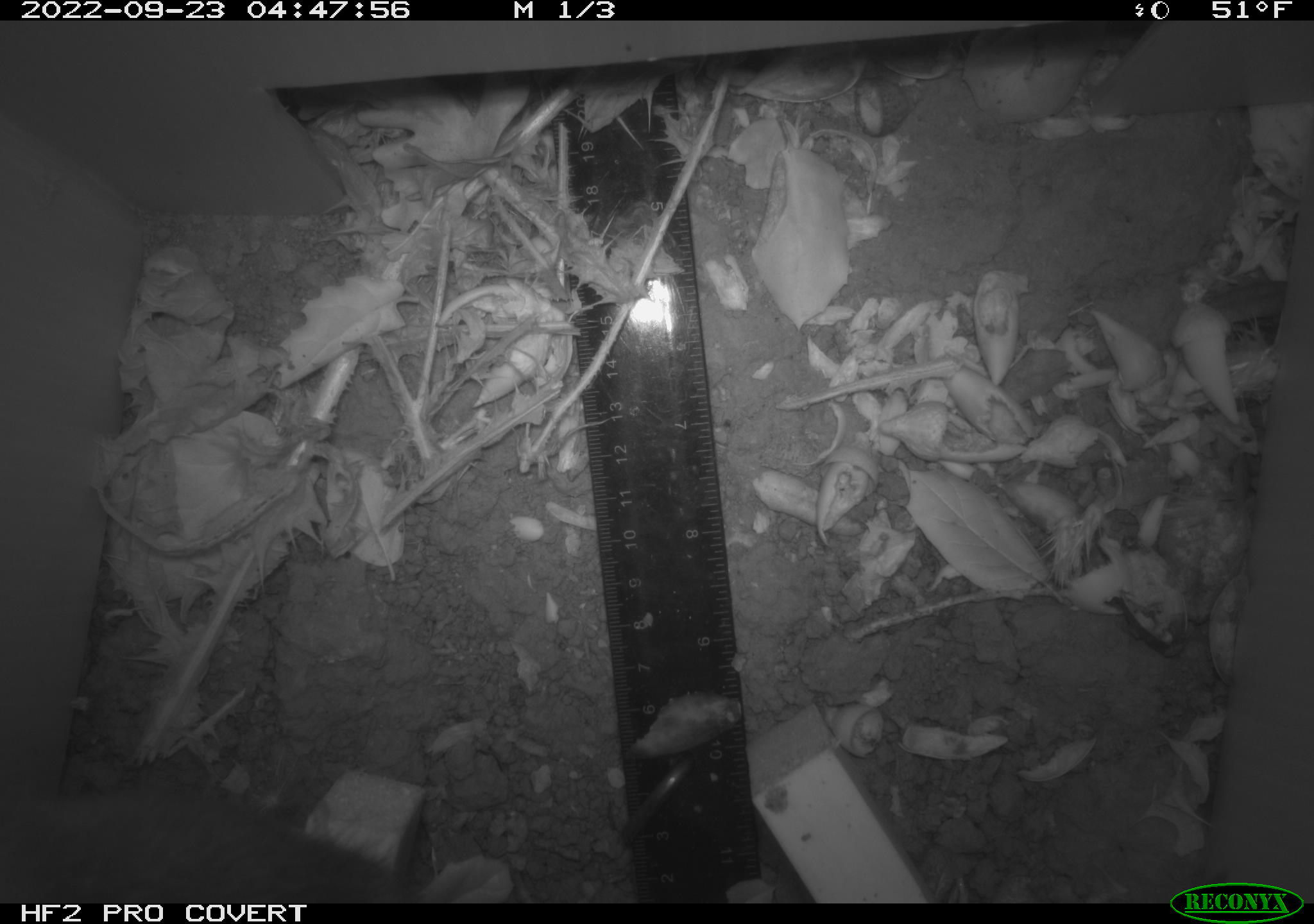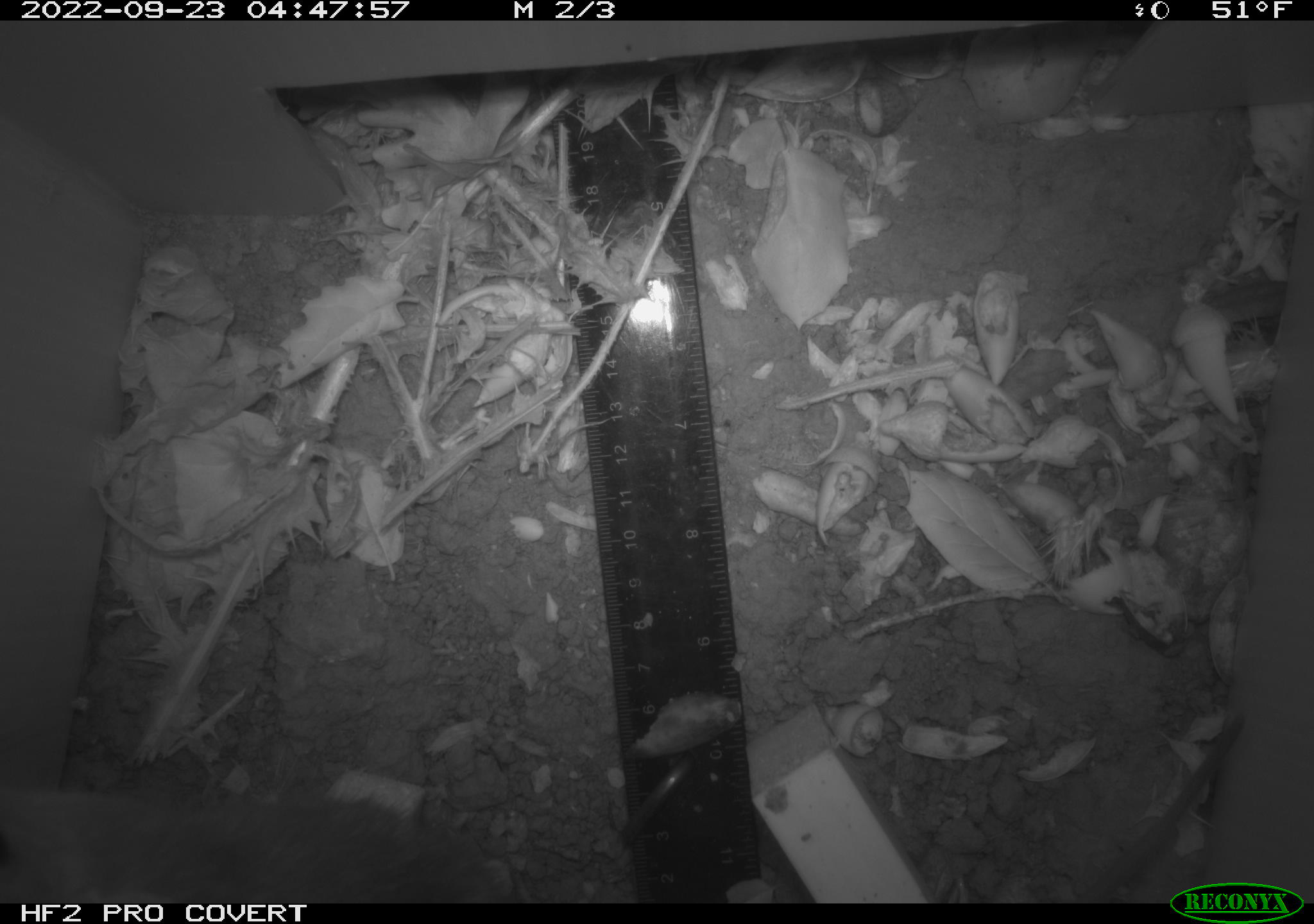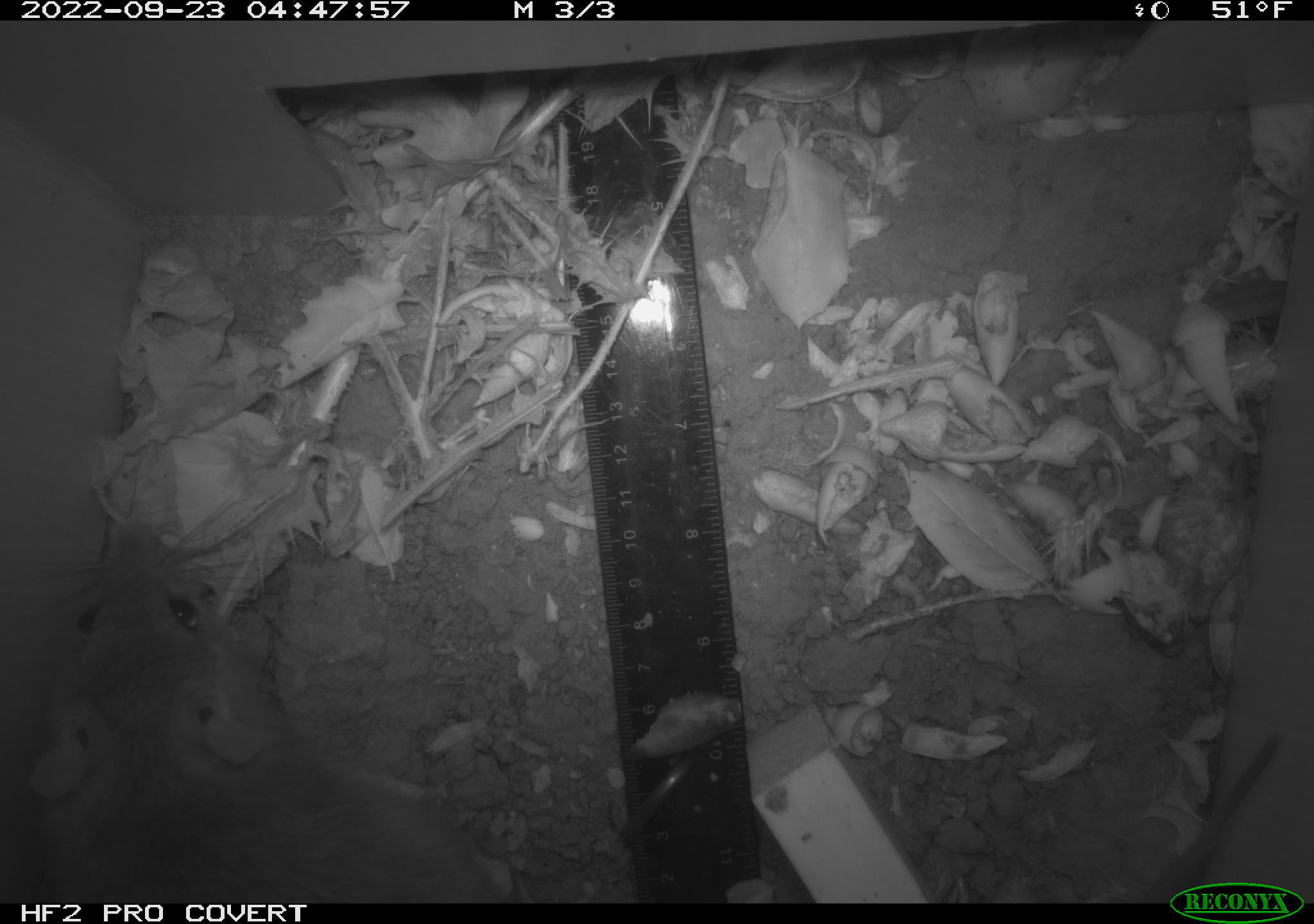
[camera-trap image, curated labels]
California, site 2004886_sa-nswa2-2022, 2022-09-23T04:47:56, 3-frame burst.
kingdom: Animalia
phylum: Chordata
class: Mammalia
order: Rodentia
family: Muridae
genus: Rattus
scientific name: Rattus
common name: rat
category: rattus species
Rattus species (rat) (Rattus).